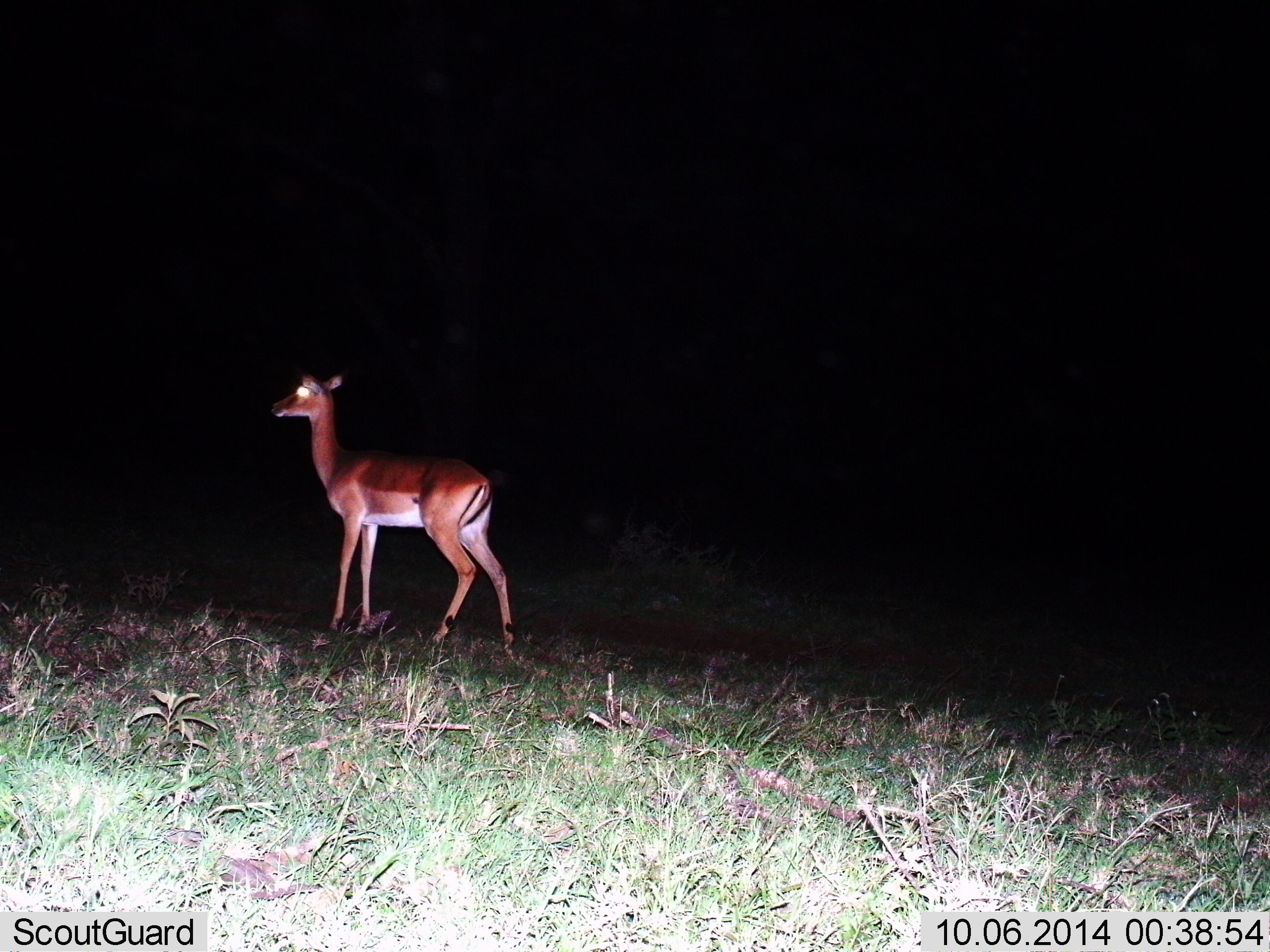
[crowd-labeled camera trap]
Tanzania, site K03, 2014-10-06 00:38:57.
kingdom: Animalia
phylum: Chordata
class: Mammalia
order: Artiodactyla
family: Bovidae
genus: Aepyceros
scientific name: Aepyceros melampus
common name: impala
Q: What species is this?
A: Impala (Aepyceros melampus).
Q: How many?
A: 1.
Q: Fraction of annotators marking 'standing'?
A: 100%.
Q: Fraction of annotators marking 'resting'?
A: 0%.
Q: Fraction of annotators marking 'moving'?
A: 0%.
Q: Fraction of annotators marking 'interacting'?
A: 0%.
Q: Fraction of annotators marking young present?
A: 0%.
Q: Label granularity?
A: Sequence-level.